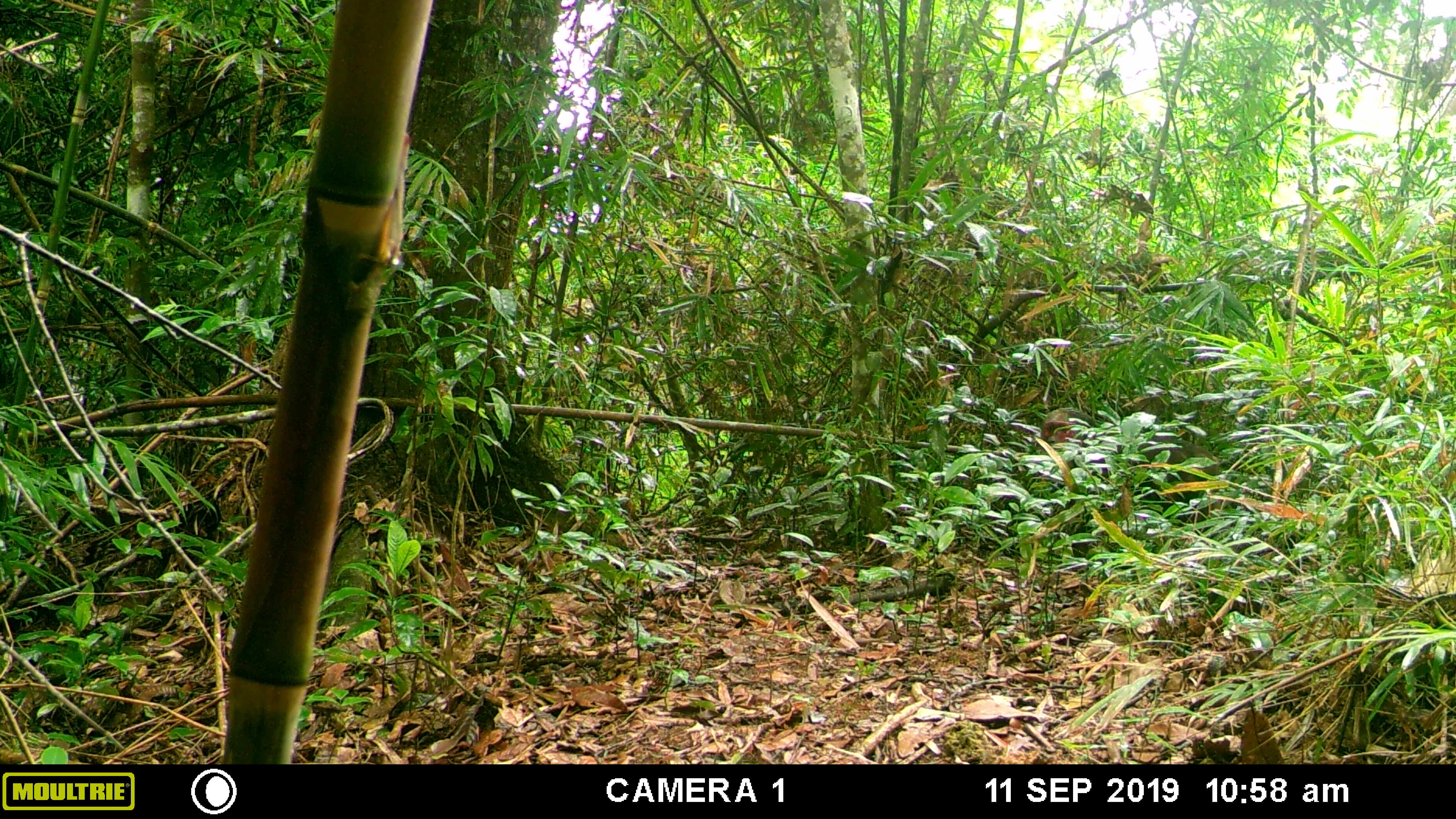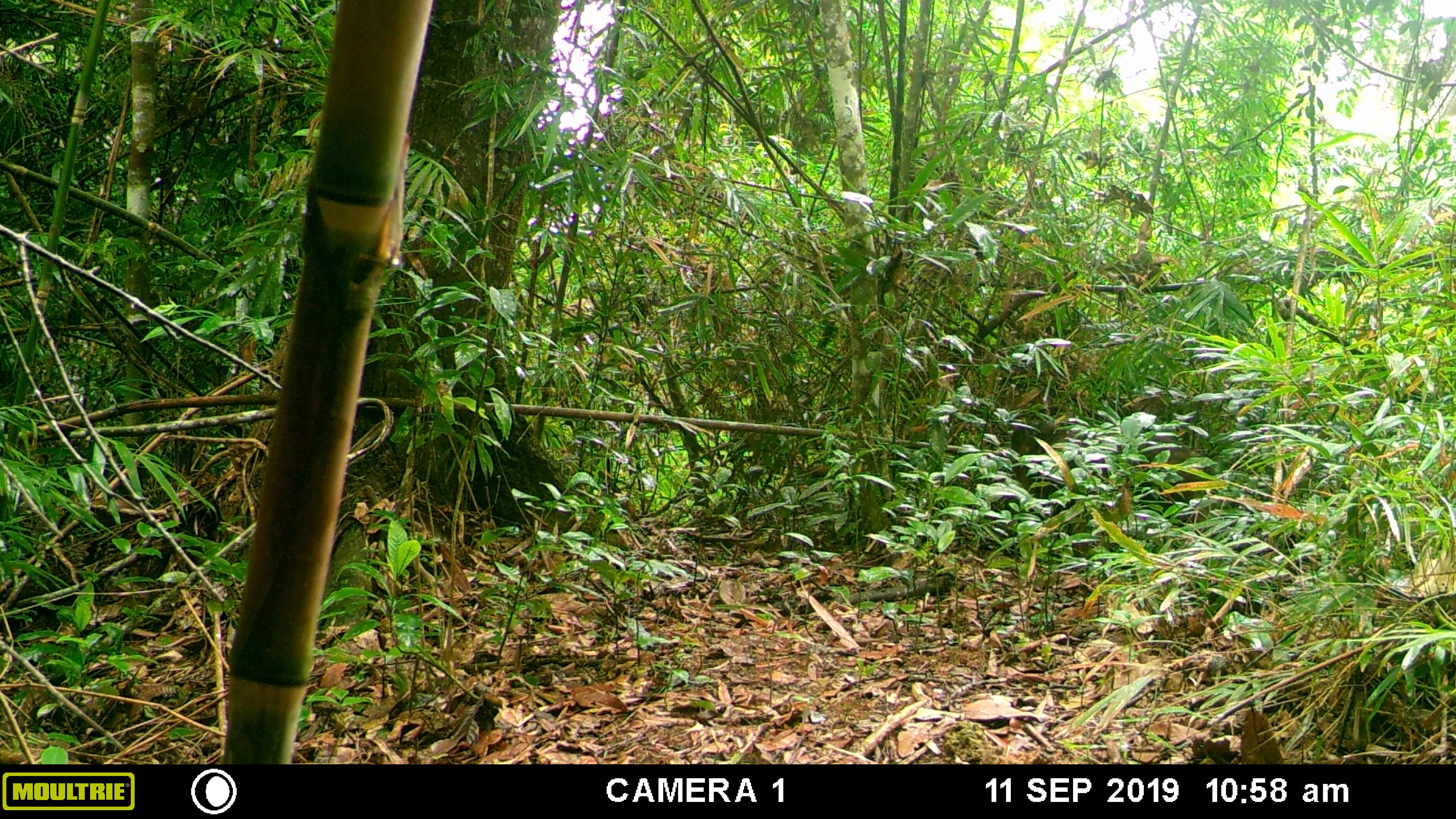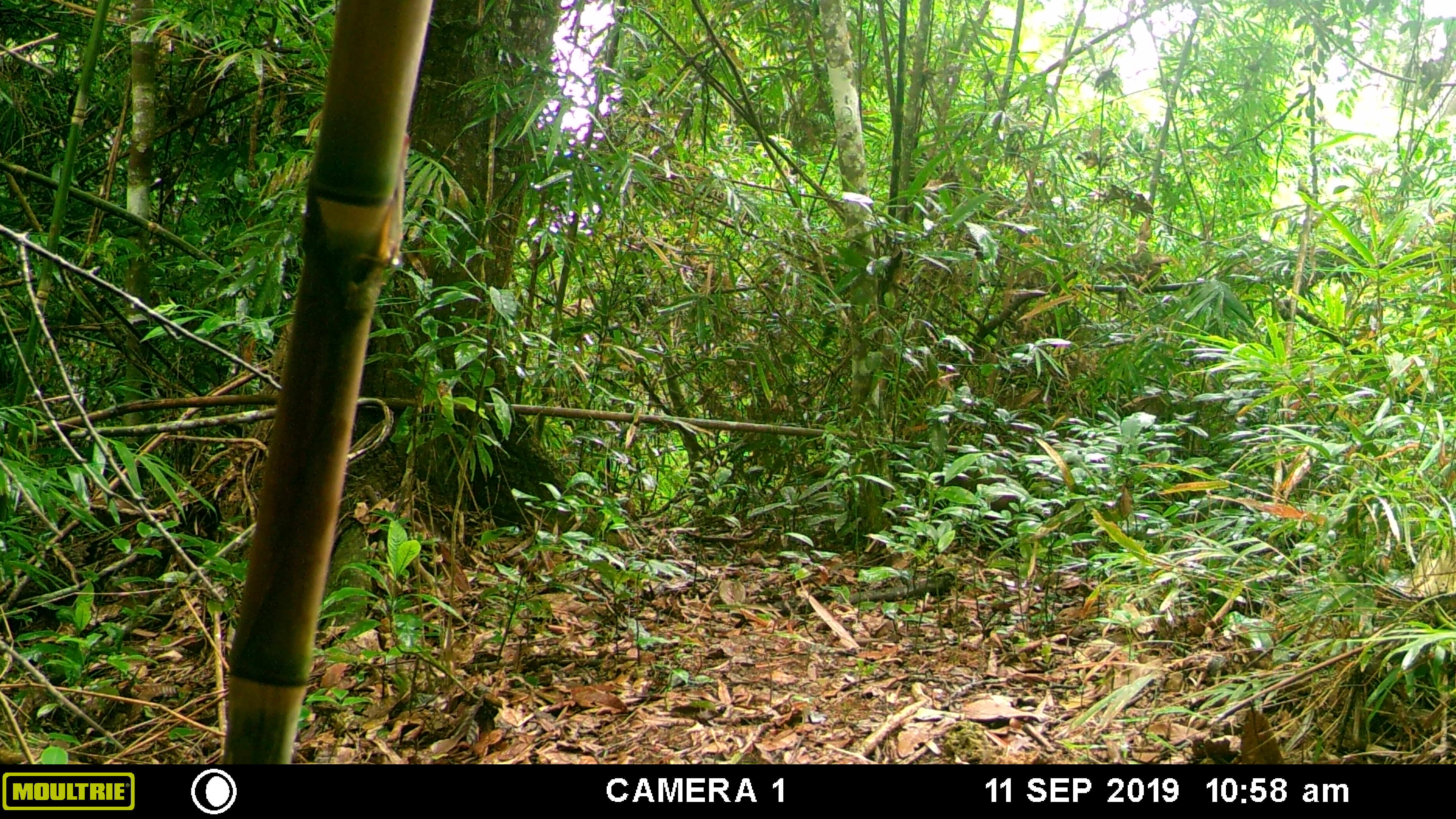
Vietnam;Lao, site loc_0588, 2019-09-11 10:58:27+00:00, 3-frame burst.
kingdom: Animalia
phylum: Chordata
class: Mammalia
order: Primates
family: Cercopithecidae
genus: Macaca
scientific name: Macaca arctoides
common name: stump-tailed macaque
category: stump tailed macaque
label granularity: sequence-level